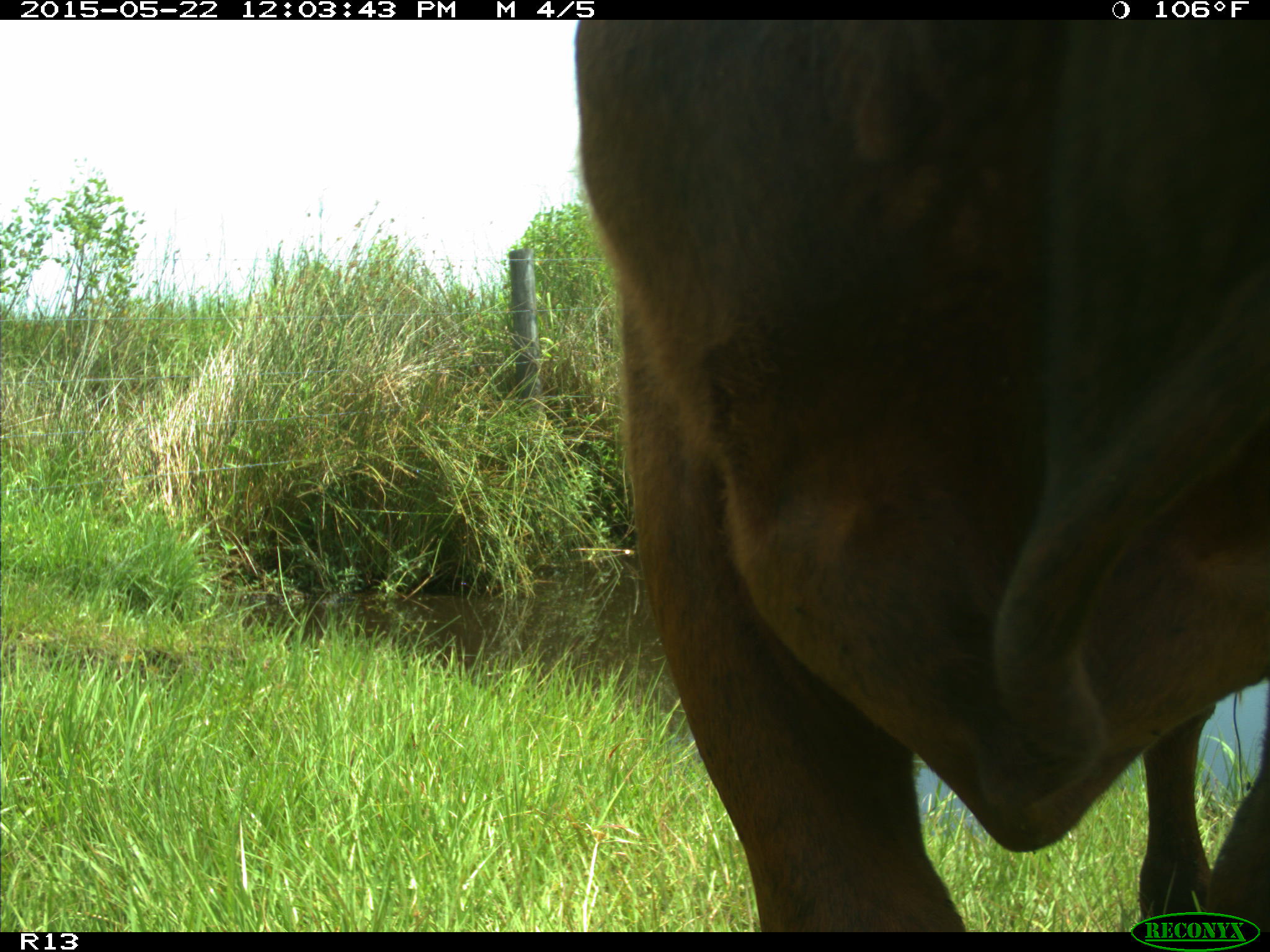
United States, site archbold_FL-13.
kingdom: Animalia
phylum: Chordata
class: Mammalia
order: Artiodactyla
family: Bovidae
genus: Bos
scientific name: Bos taurus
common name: domestic cow